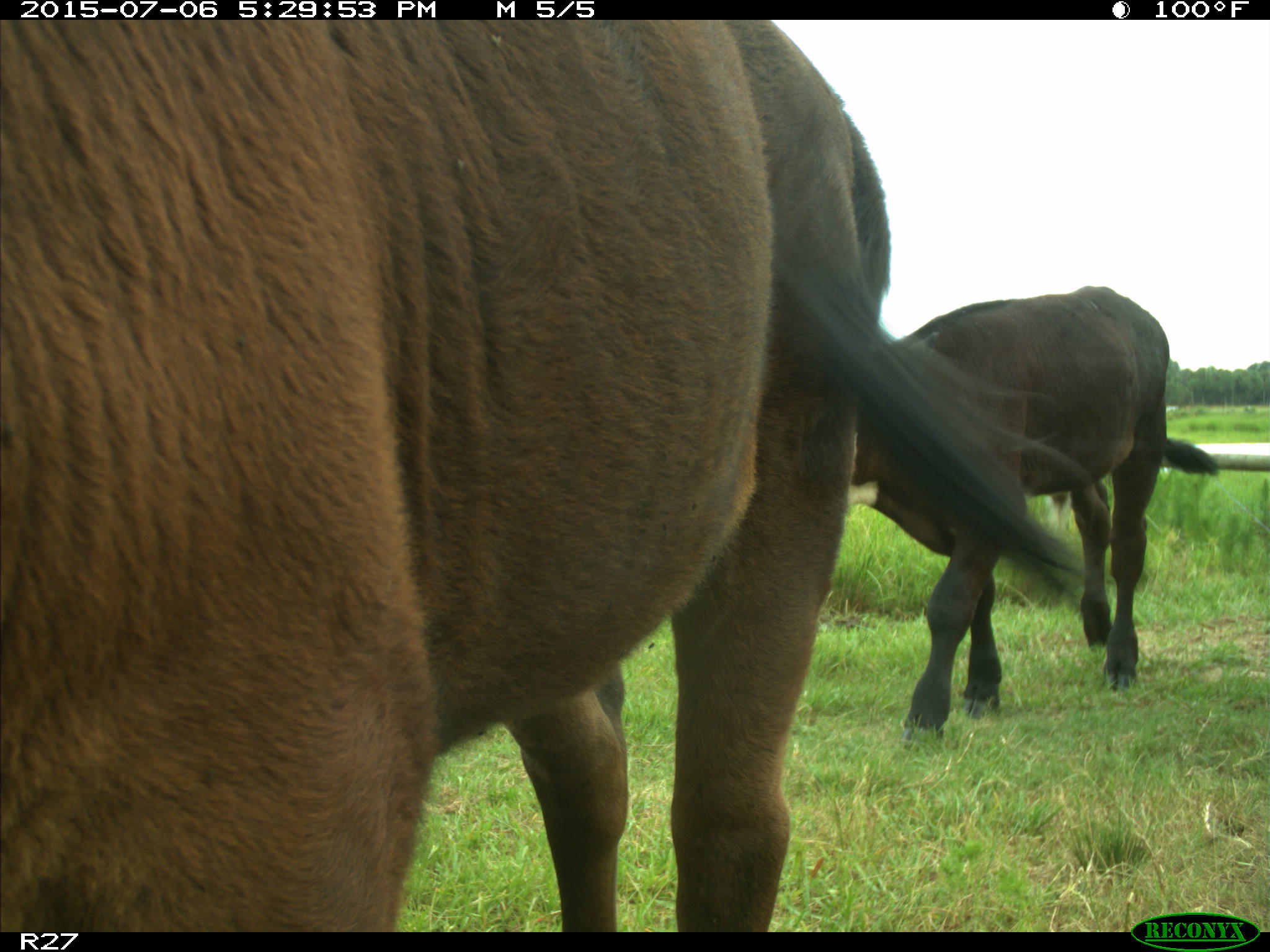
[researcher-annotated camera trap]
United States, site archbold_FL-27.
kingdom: Animalia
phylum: Chordata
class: Mammalia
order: Artiodactyla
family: Bovidae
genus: Bos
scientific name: Bos taurus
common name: domestic cow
Bos taurus (domestic cow).